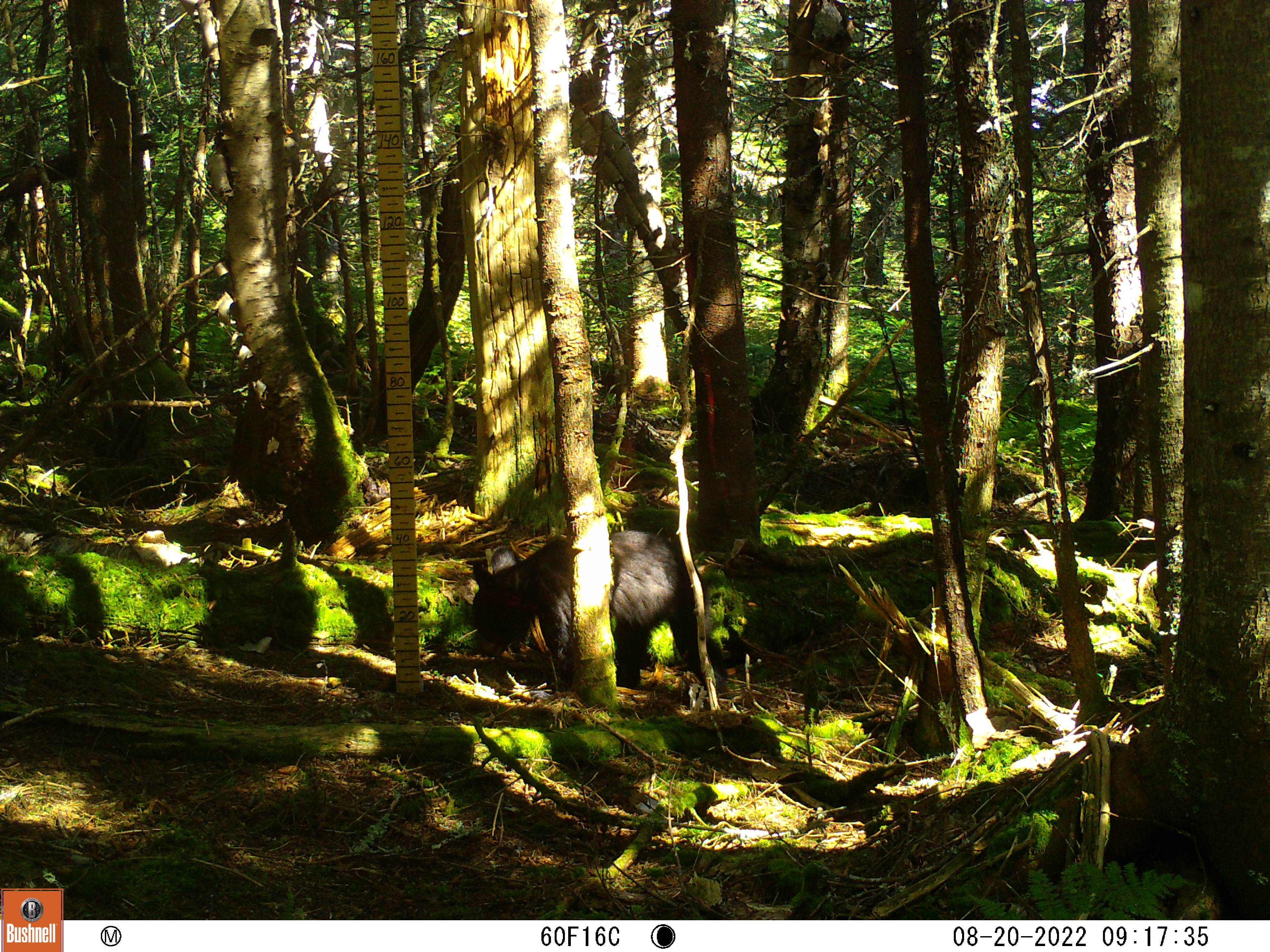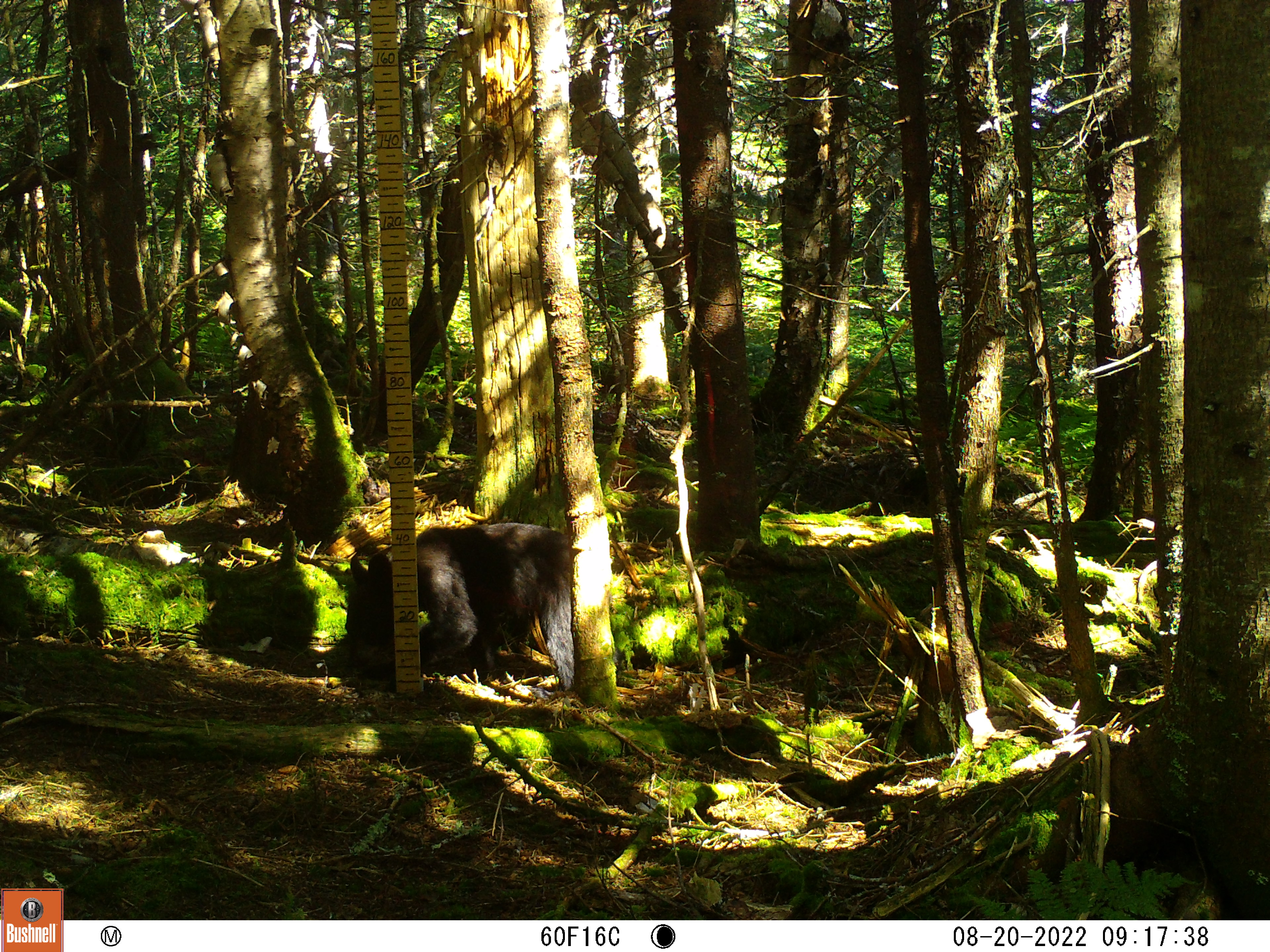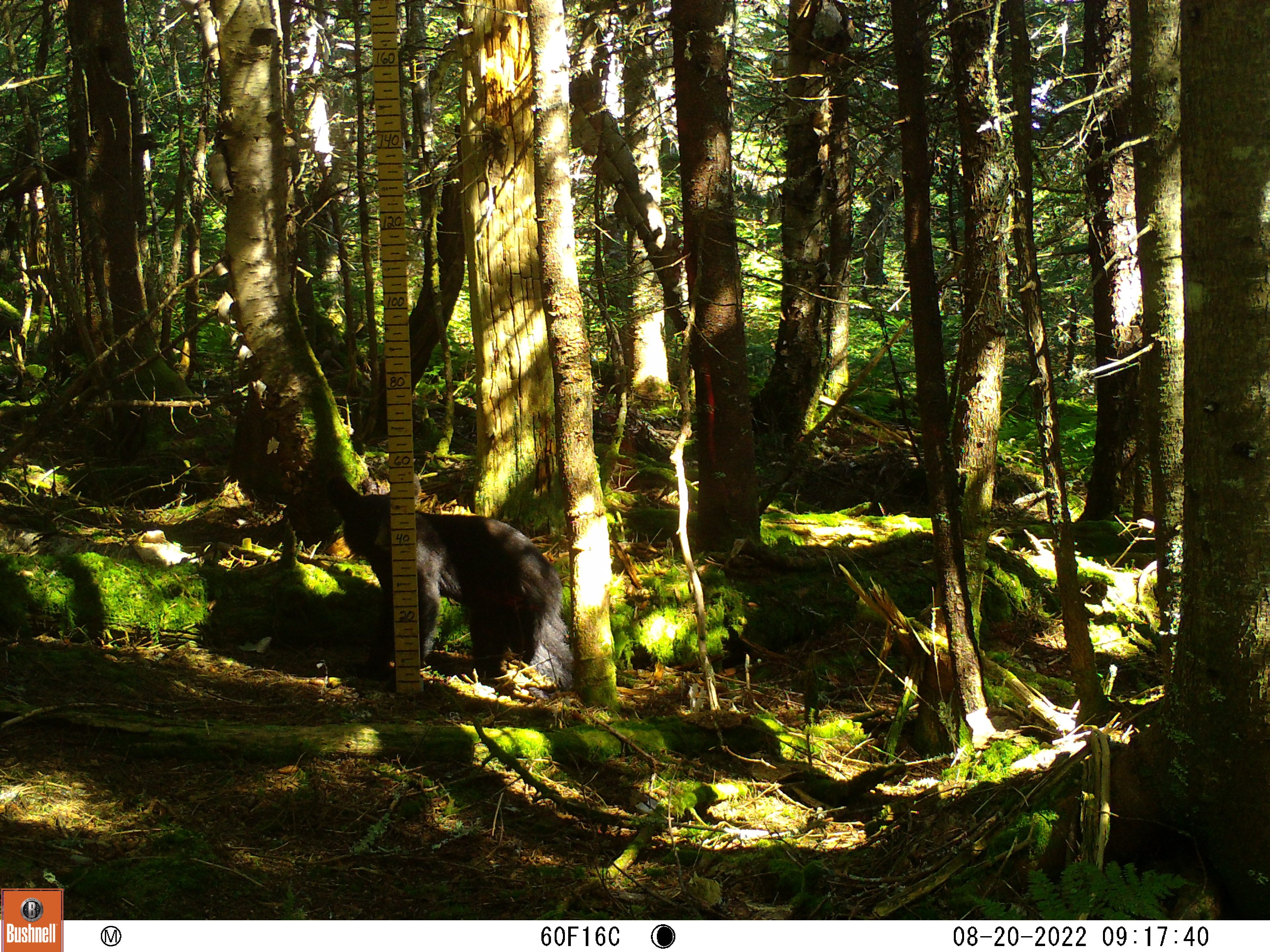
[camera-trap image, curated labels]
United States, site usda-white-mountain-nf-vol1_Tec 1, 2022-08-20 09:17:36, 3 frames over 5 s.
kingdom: Animalia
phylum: Chordata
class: Mammalia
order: Carnivora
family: Ursidae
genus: Ursus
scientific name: Ursus americanus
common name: black bear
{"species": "black bear (Ursus americanus)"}